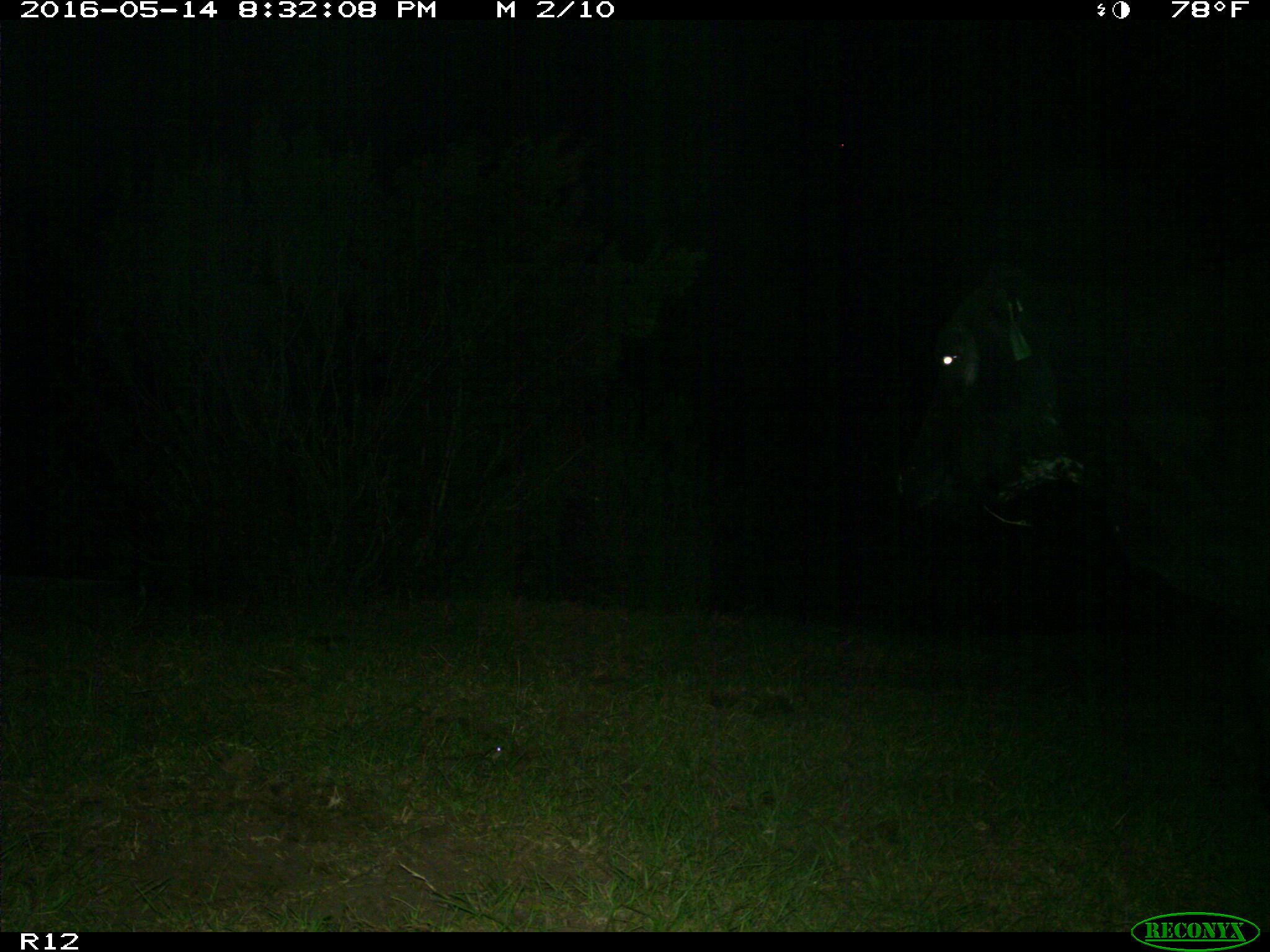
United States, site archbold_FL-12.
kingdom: Animalia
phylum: Chordata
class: Mammalia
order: Artiodactyla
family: Bovidae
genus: Bos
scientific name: Bos taurus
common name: domestic cow